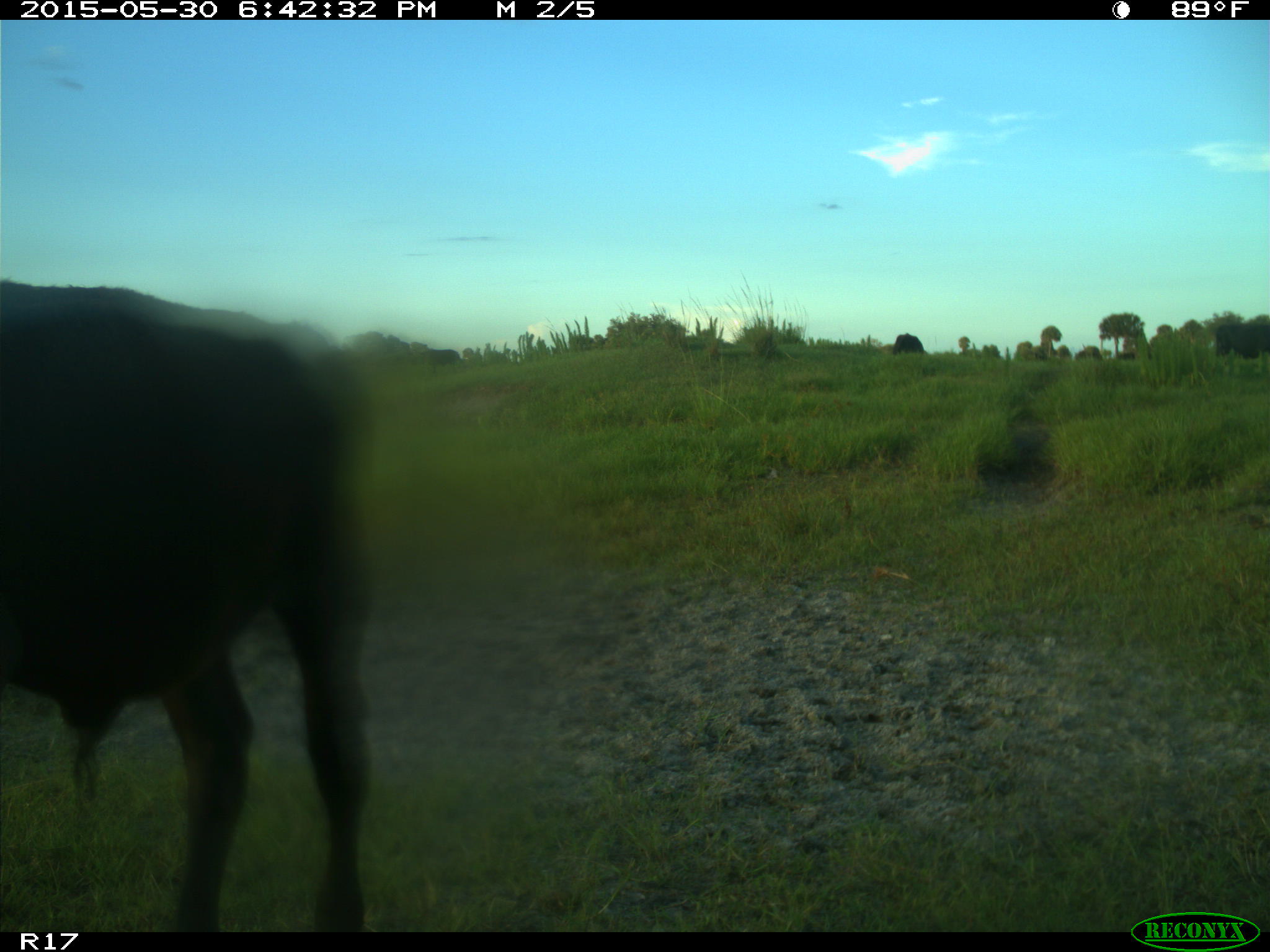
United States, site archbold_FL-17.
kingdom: Animalia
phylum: Chordata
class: Mammalia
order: Artiodactyla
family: Bovidae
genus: Bos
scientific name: Bos taurus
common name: domestic cow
Bos taurus (domestic cow).